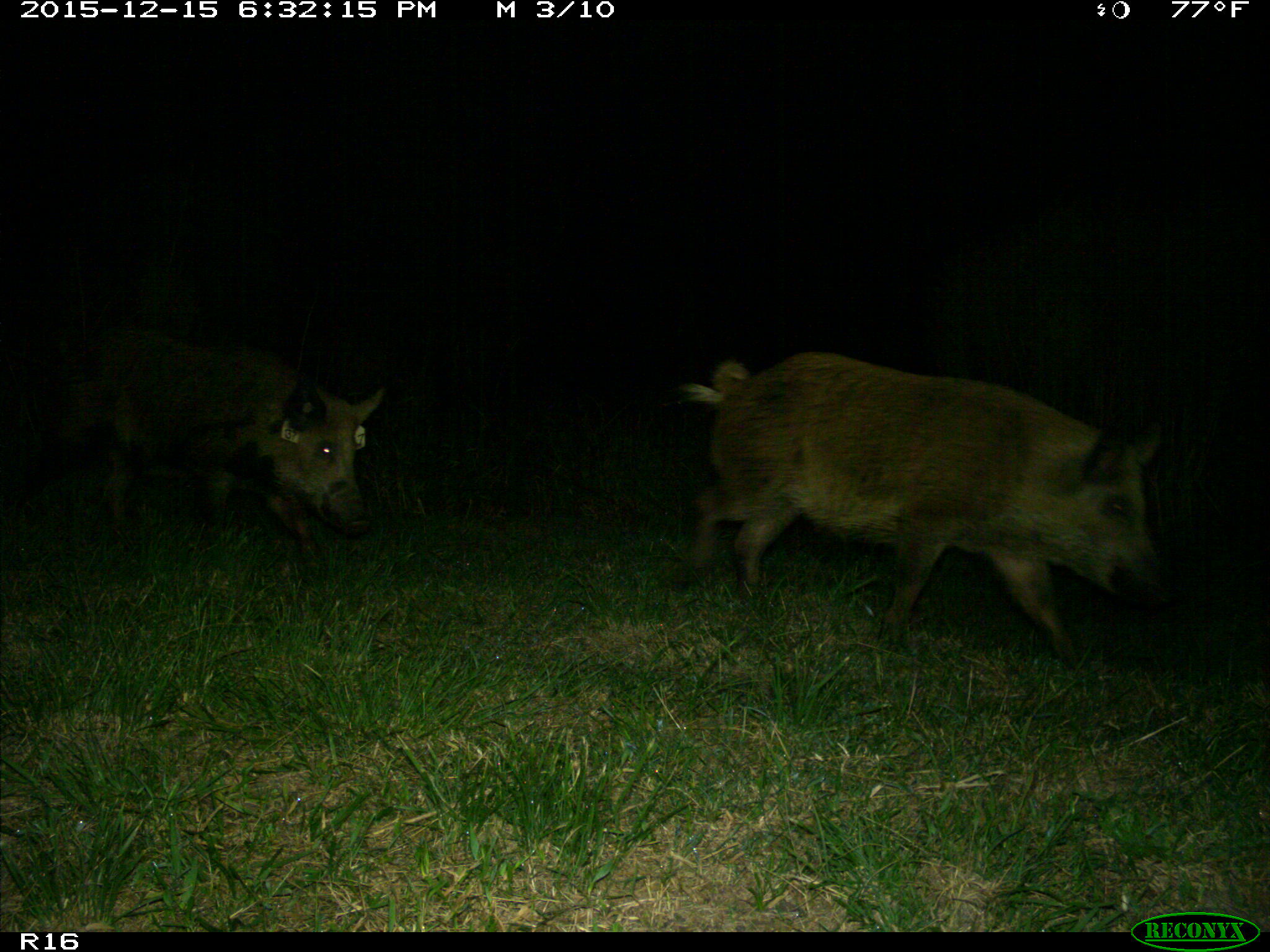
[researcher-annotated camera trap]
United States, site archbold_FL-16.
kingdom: Animalia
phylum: Chordata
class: Mammalia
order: Artiodactyla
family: Suidae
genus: Sus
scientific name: Sus scrofa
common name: wild boar